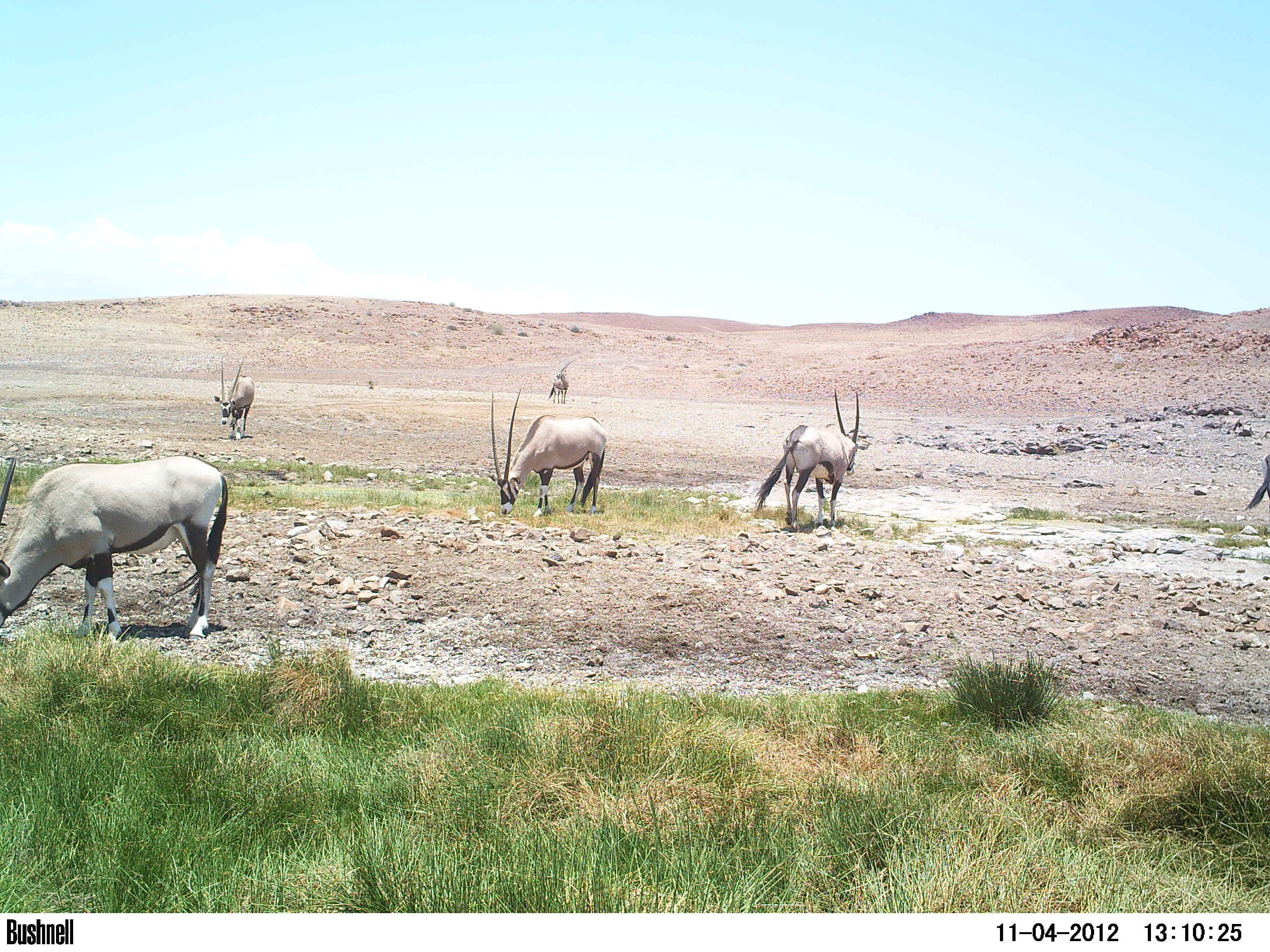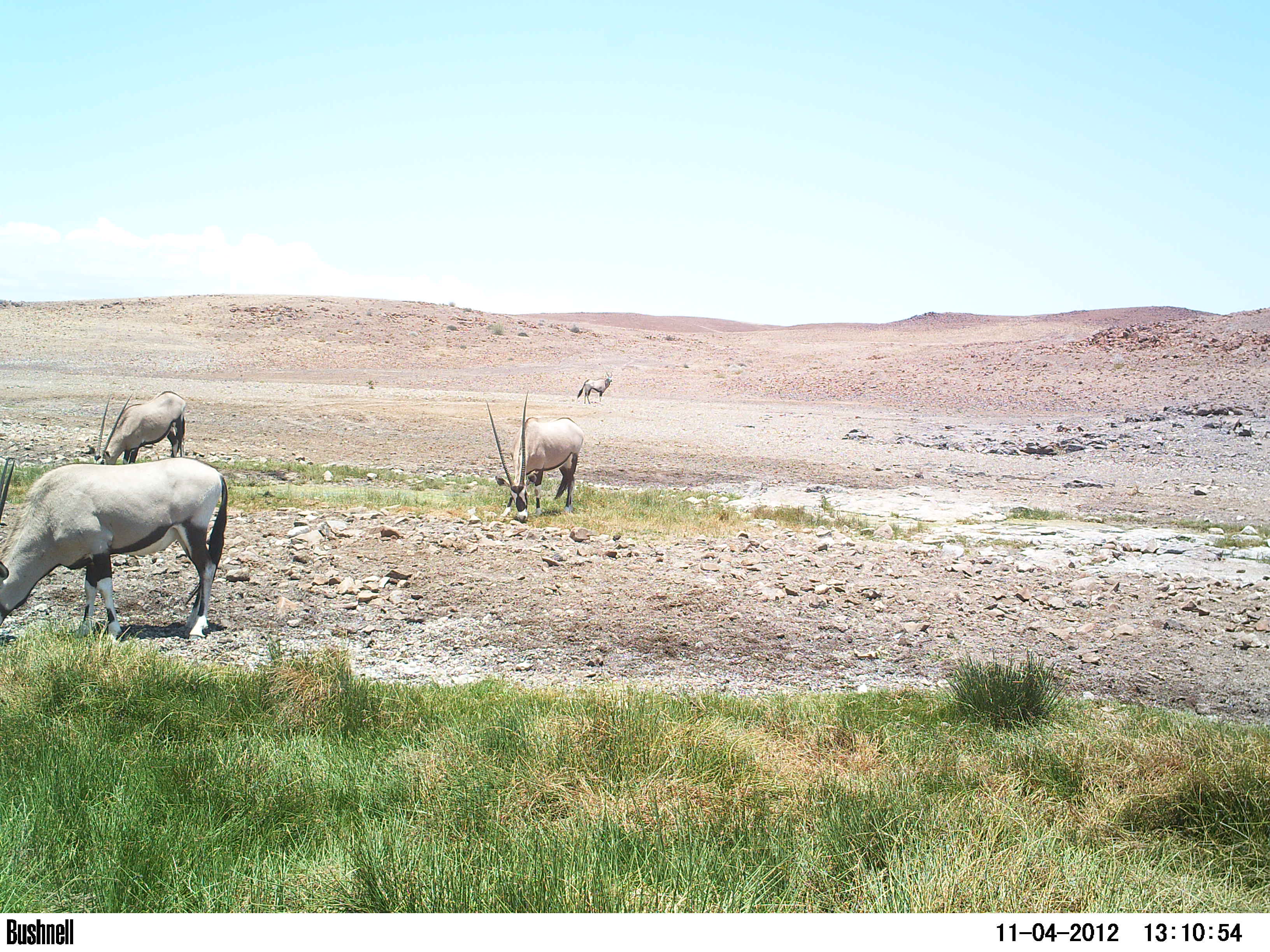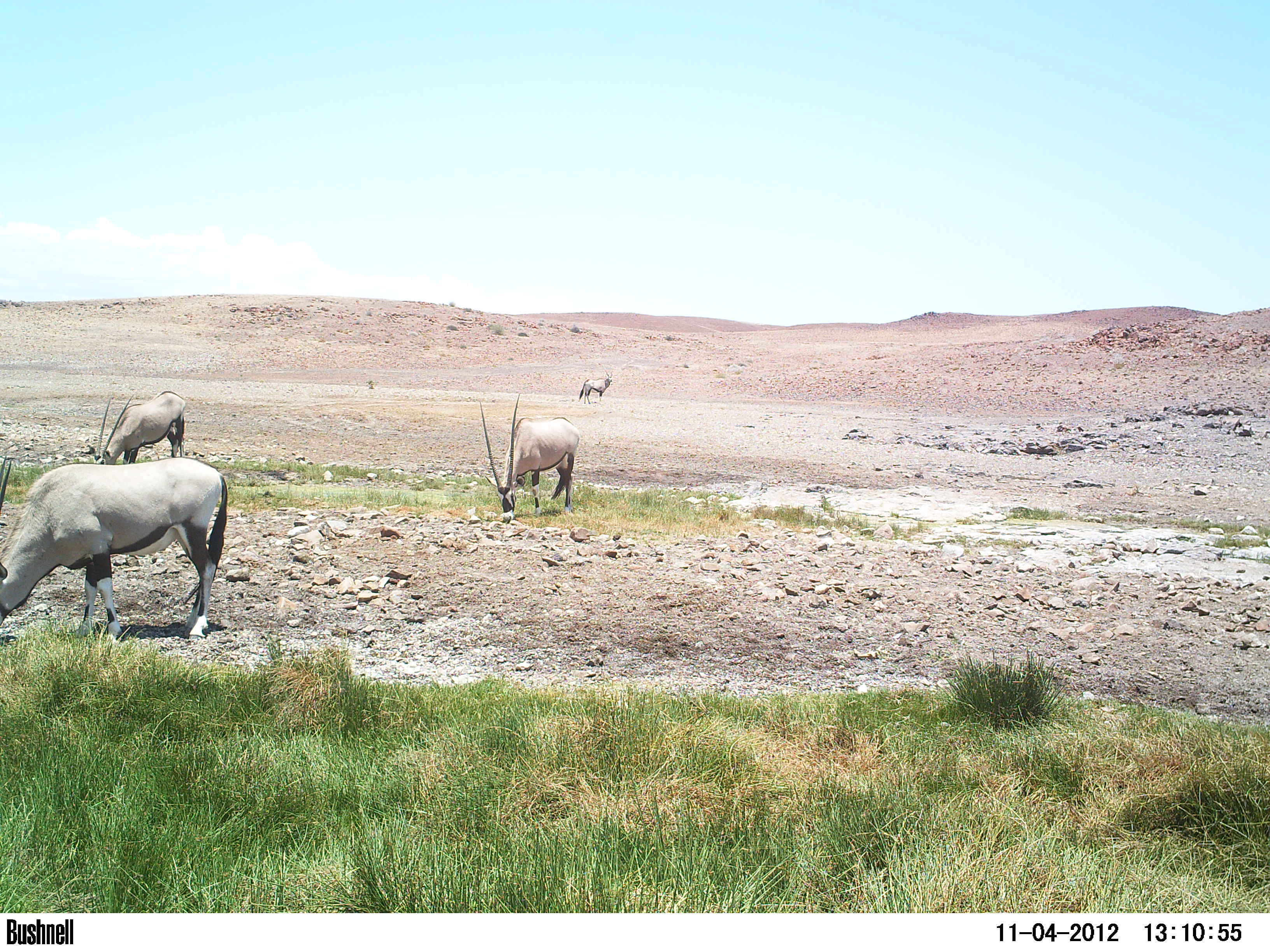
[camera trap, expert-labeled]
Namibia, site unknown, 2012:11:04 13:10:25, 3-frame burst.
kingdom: Animalia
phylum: Chordata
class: Mammalia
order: Artiodactyla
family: Bovidae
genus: Oryx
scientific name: Oryx gazella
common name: gemsbok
Oryx gazella (gemsbok).